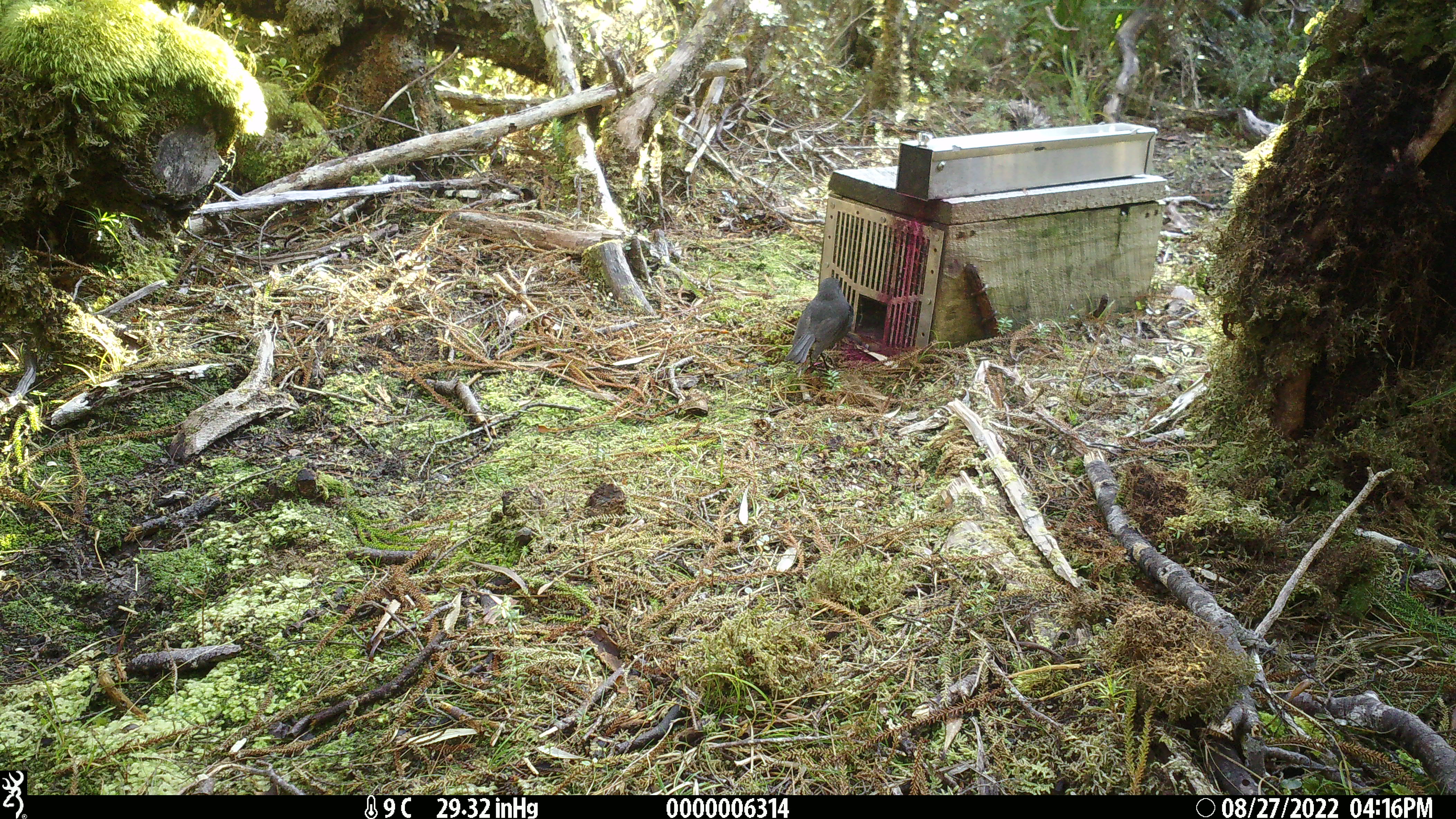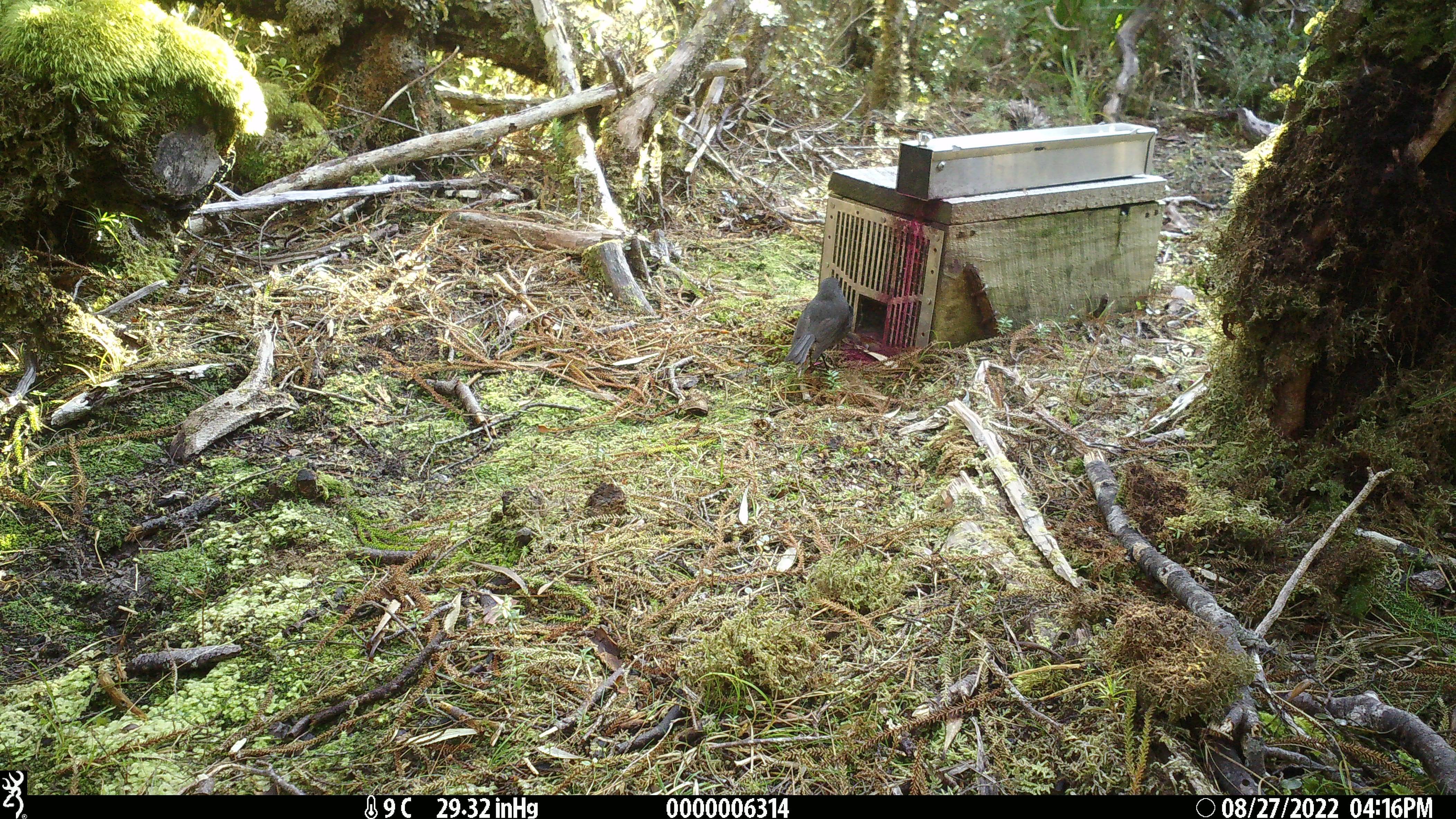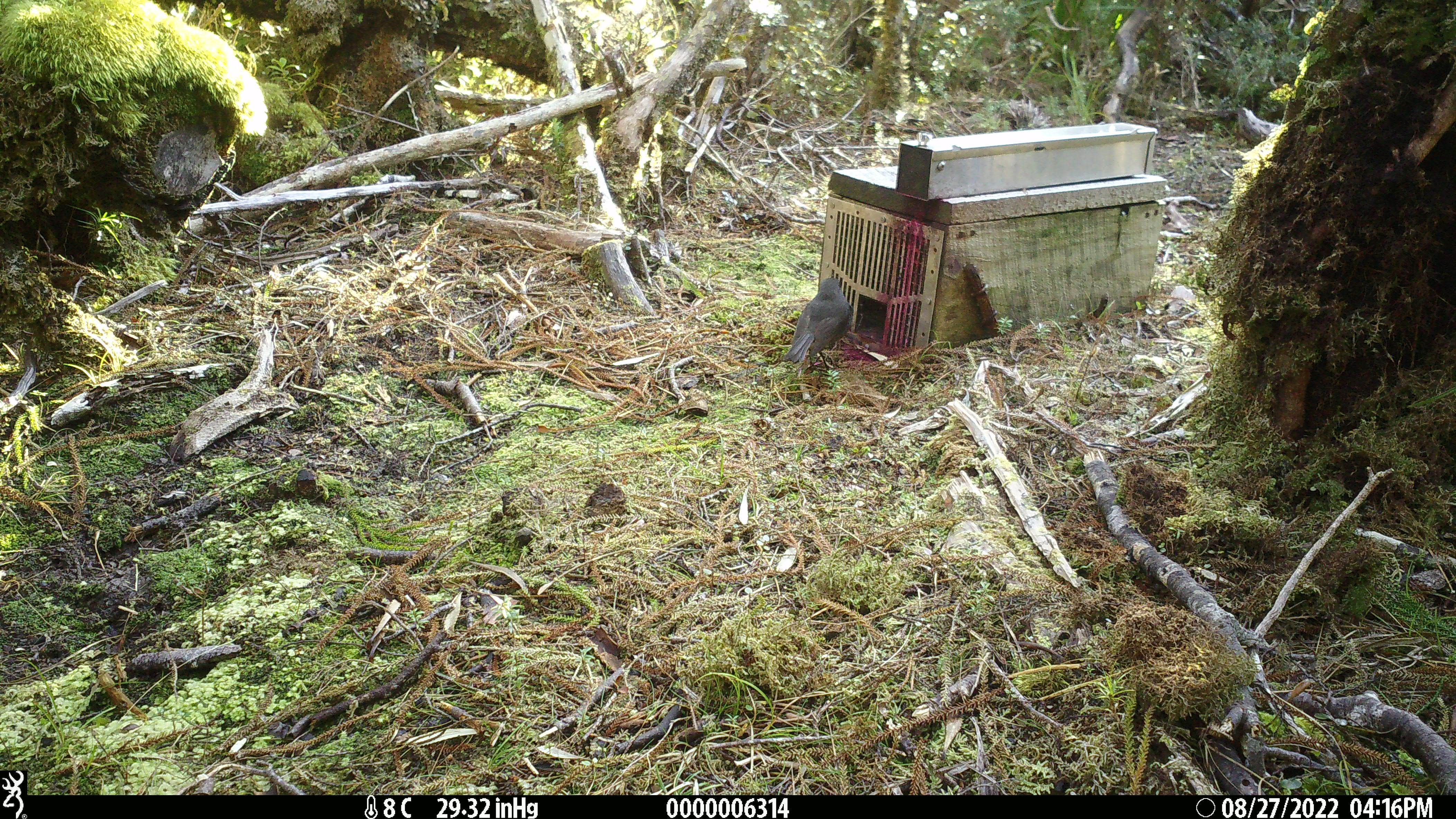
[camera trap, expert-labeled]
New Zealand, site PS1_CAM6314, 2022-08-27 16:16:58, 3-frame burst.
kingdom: Animalia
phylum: Chordata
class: Aves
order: Passeriformes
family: Petroicidae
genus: Petroica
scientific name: Petroica australis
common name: new zealand robin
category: robin